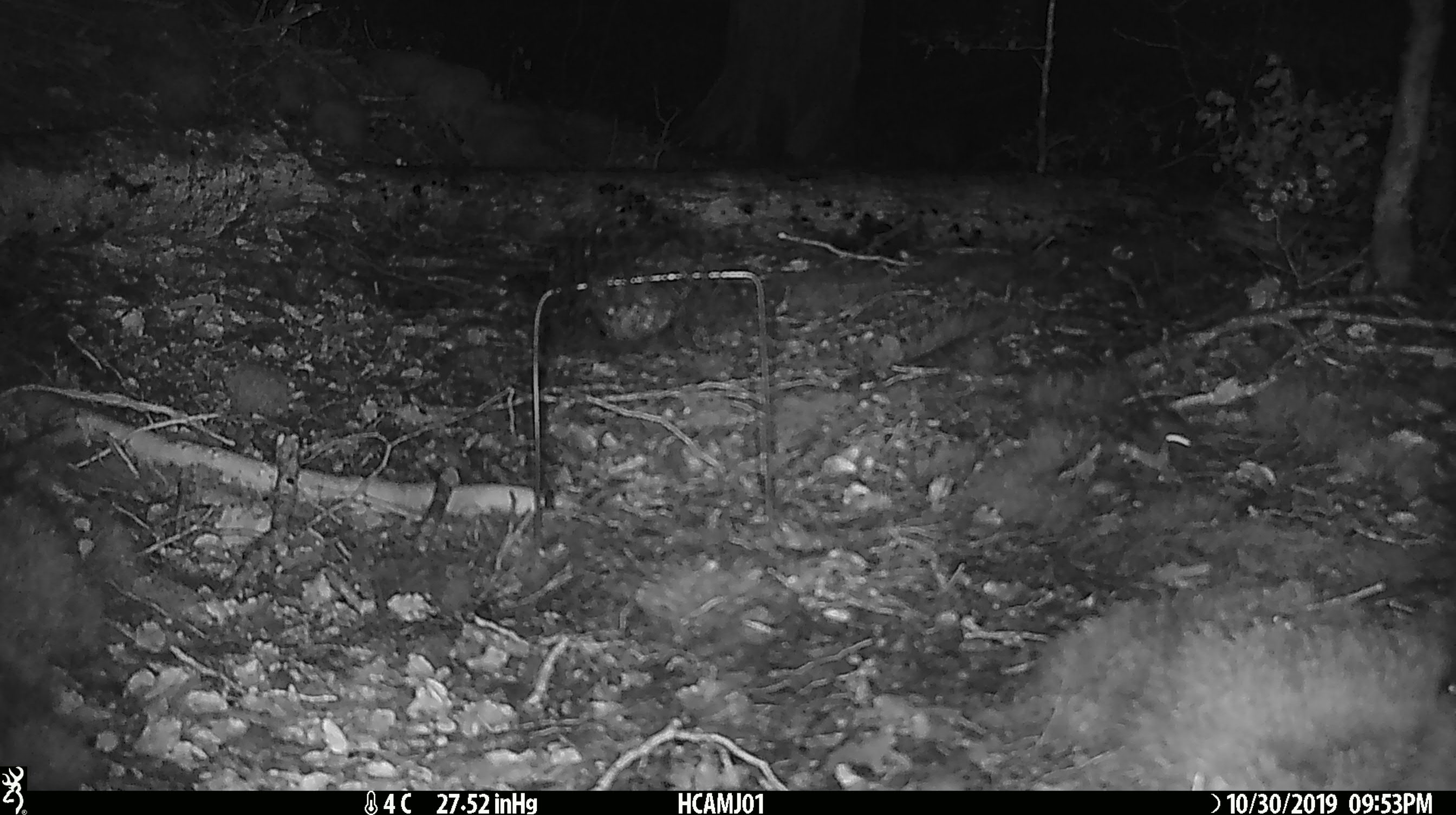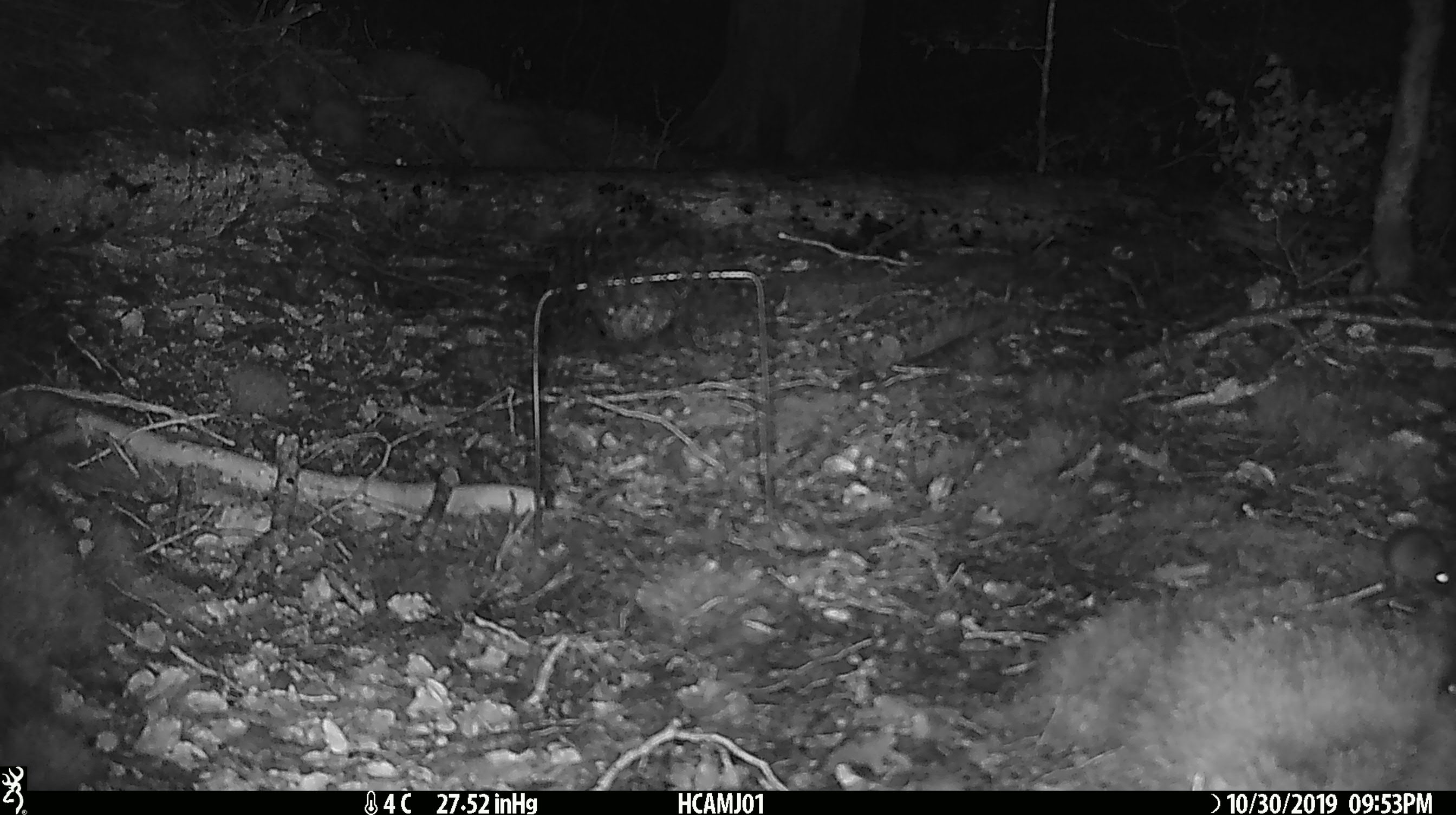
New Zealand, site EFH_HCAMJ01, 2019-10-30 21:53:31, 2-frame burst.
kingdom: Animalia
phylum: Chordata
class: Mammalia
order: Rodentia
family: Muridae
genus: Mus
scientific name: Mus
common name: mouse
Mouse (Mus).